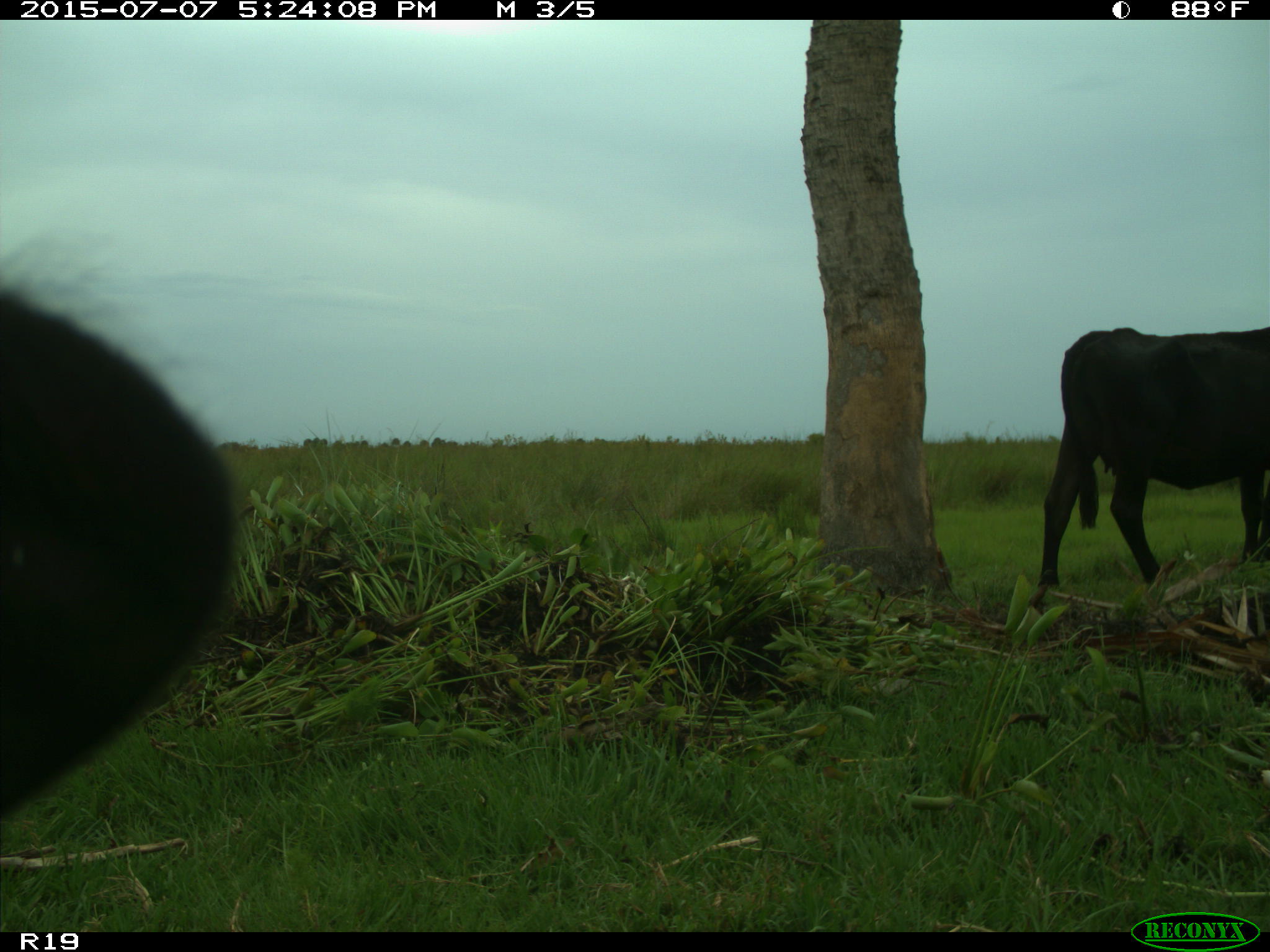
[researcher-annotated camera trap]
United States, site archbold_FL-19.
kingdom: Animalia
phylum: Chordata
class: Mammalia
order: Artiodactyla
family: Bovidae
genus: Bos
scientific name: Bos taurus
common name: domestic cow